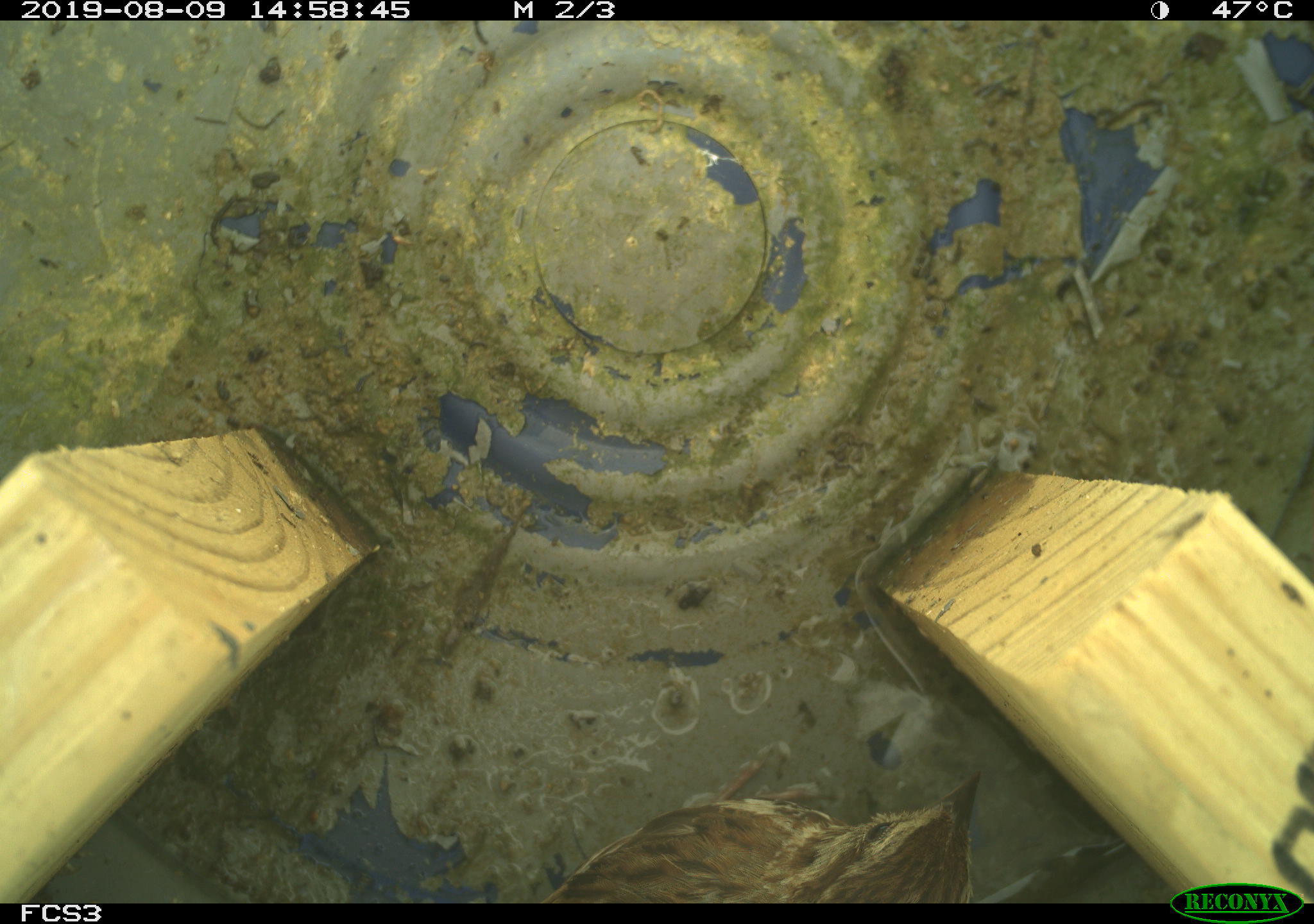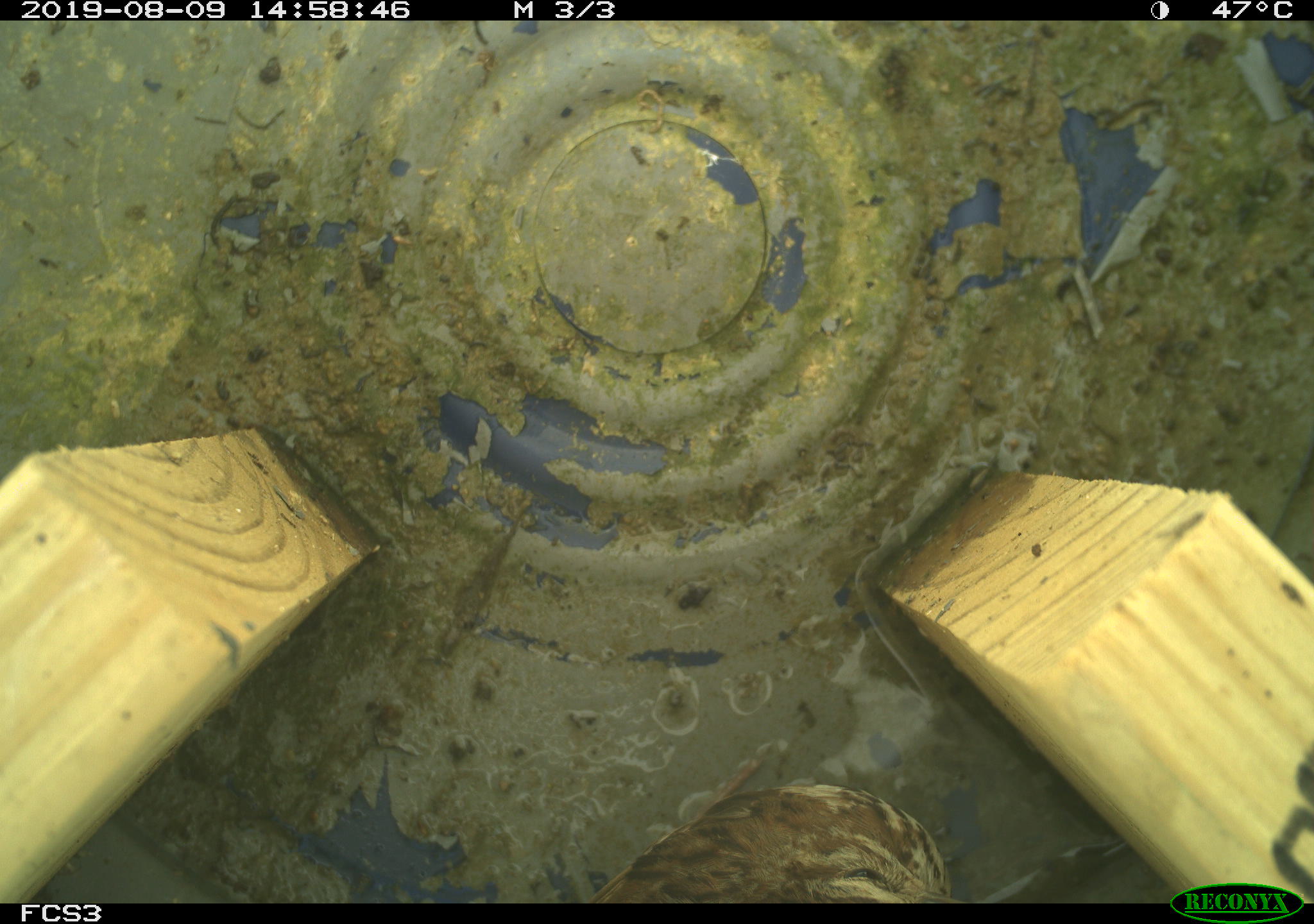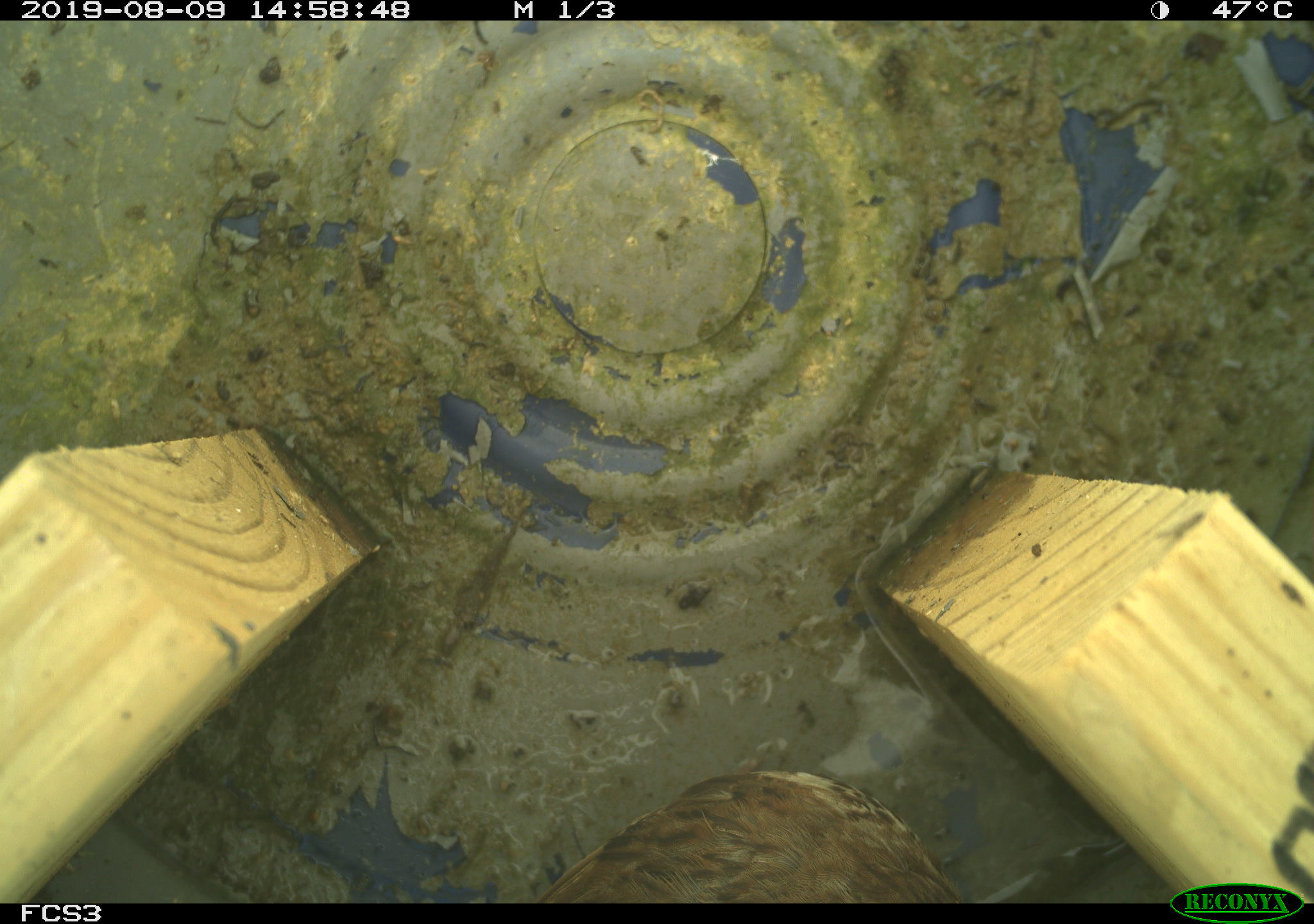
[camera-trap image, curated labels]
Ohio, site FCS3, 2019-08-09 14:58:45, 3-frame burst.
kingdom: Animalia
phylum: Chordata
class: Aves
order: Passeriformes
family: Passerellidae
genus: Melospiza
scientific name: Melospiza melodia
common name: song sparrow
Song sparrow (Melospiza melodia).